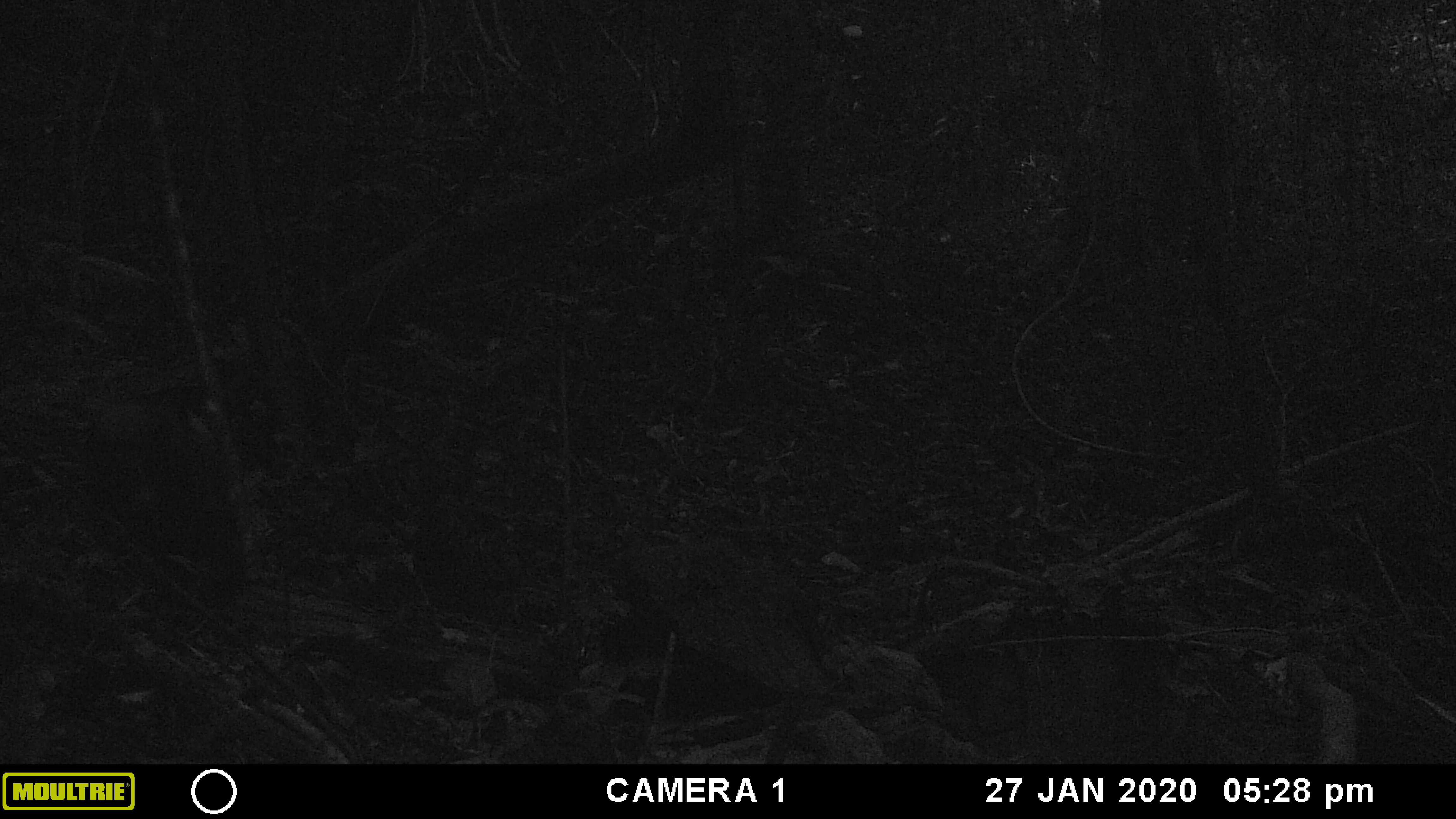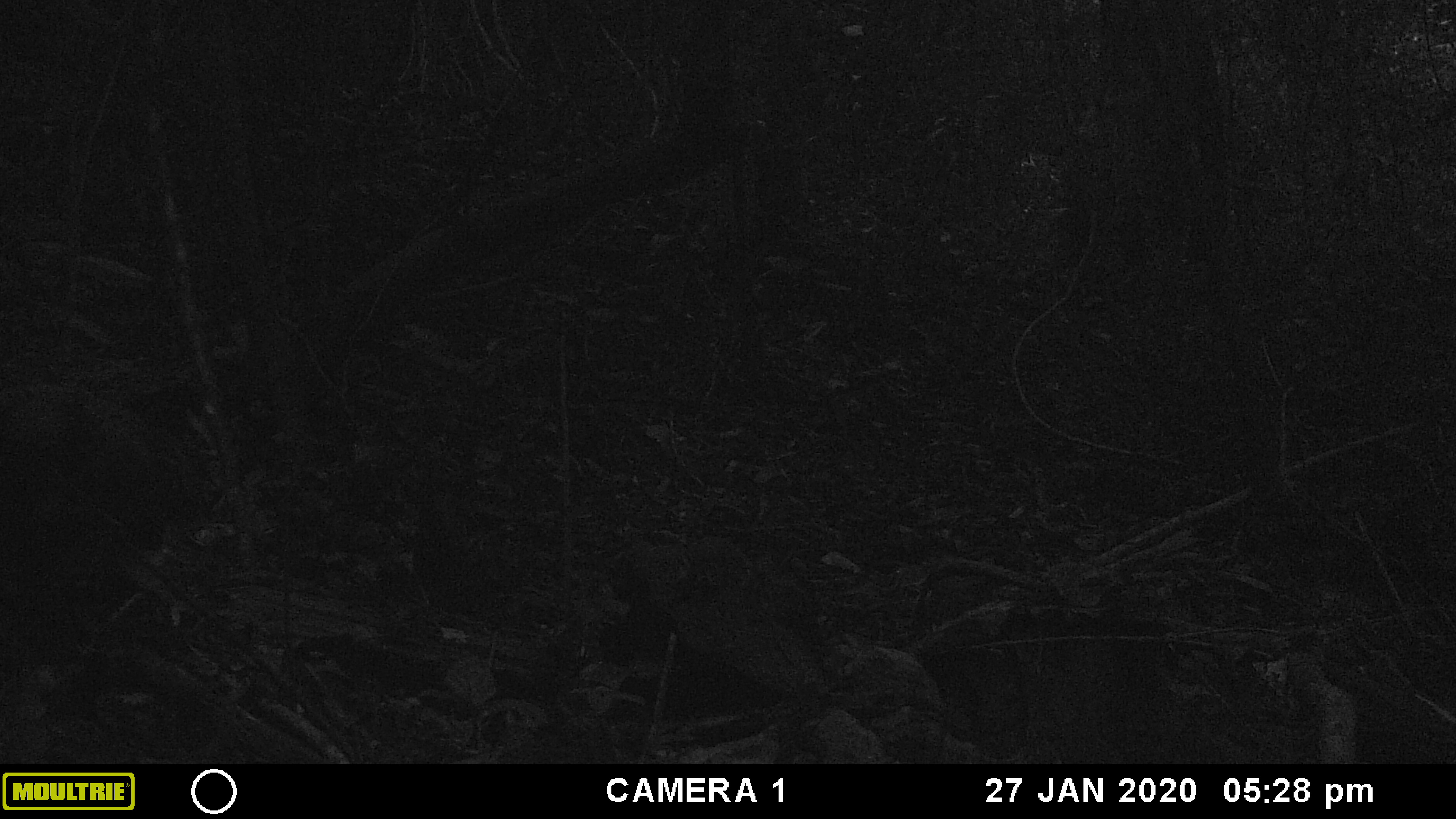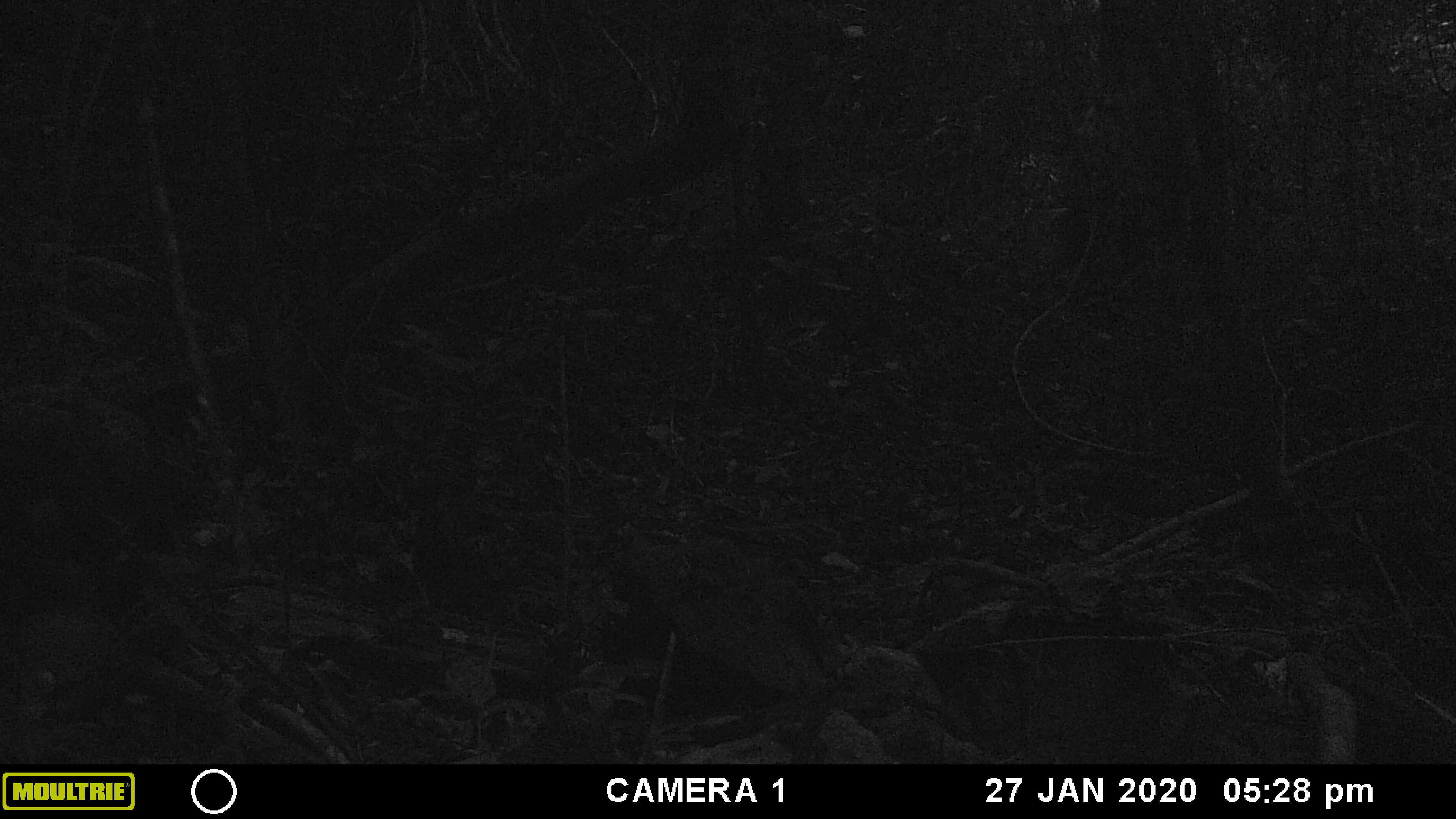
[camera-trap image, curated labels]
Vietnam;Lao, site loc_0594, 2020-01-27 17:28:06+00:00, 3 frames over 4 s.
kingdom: Animalia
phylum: Chordata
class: Mammalia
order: Primates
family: Cercopithecidae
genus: Macaca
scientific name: Macaca arctoides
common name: stump-tailed macaque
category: stump tailed macaque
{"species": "stump tailed macaque (stump-tailed macaque) (Macaca arctoides)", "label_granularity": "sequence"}